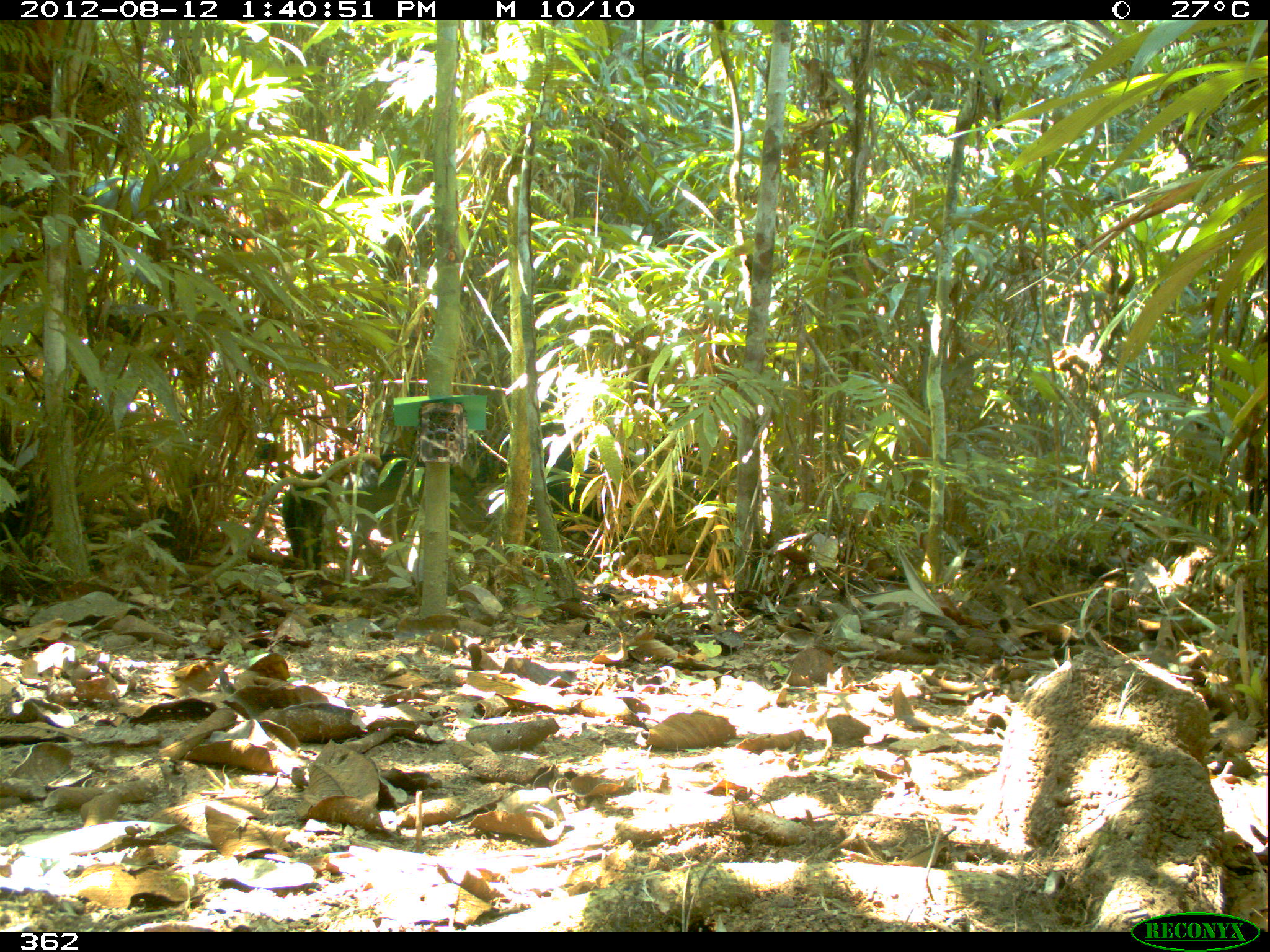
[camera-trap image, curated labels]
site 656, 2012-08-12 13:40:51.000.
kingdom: Animalia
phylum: Chordata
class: Mammalia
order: Artiodactyla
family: Tayassuidae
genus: Tayassu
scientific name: Tayassu pecari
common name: white-lipped peccary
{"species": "Tayassu pecari (white-lipped peccary)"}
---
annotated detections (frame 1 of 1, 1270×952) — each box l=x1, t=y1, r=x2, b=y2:
tayassu pecari: l=338, t=453, r=492, b=560; l=281, t=469, r=334, b=571